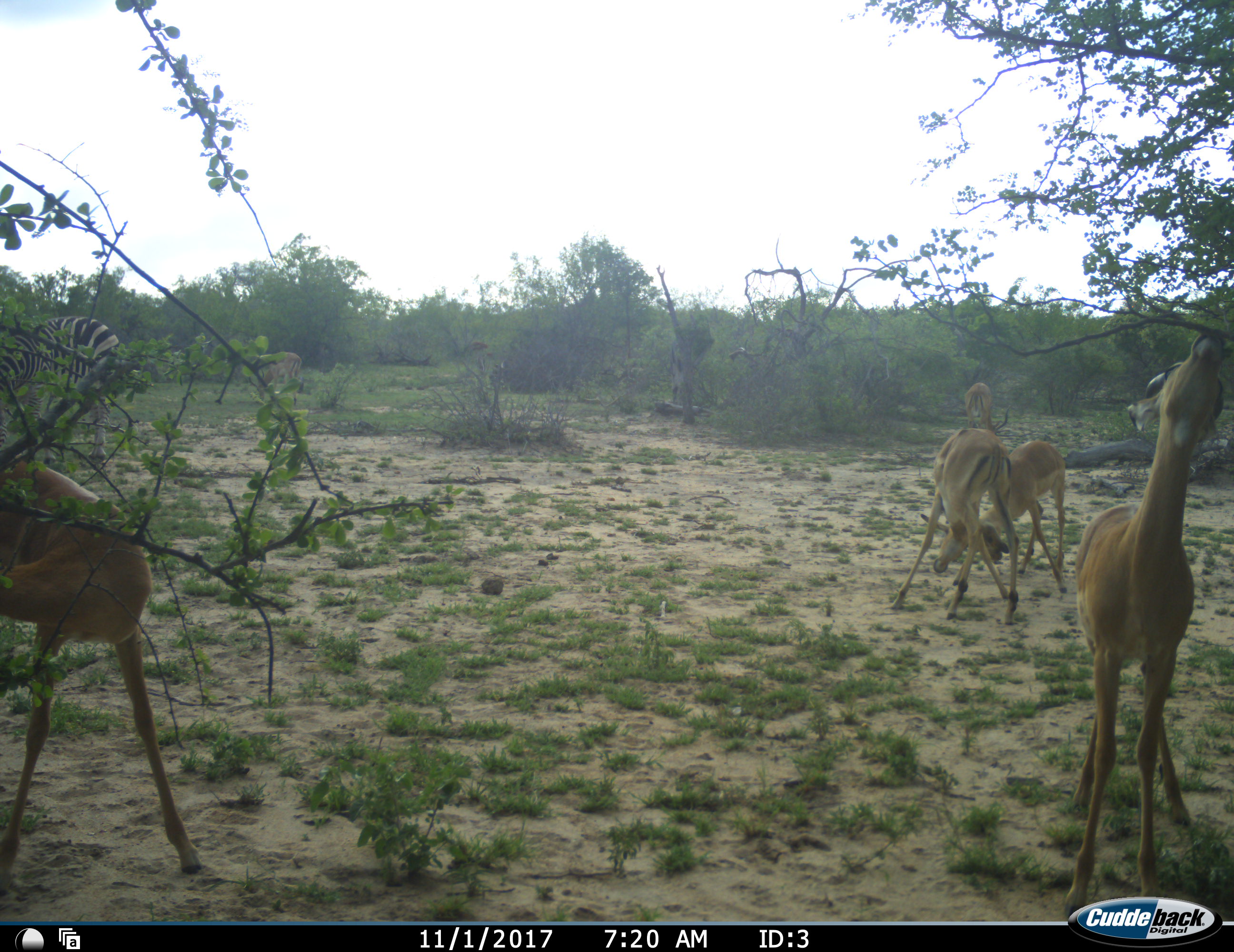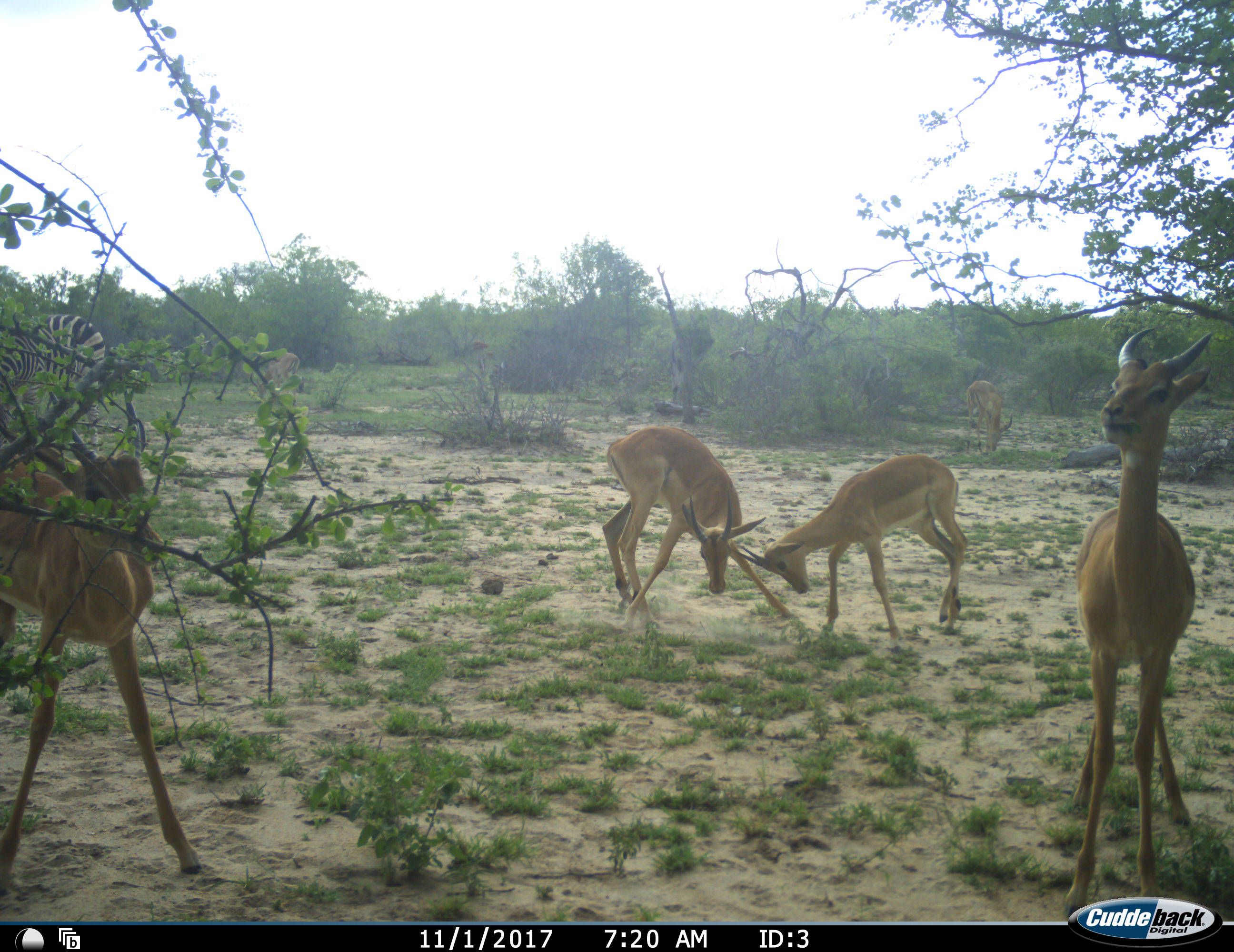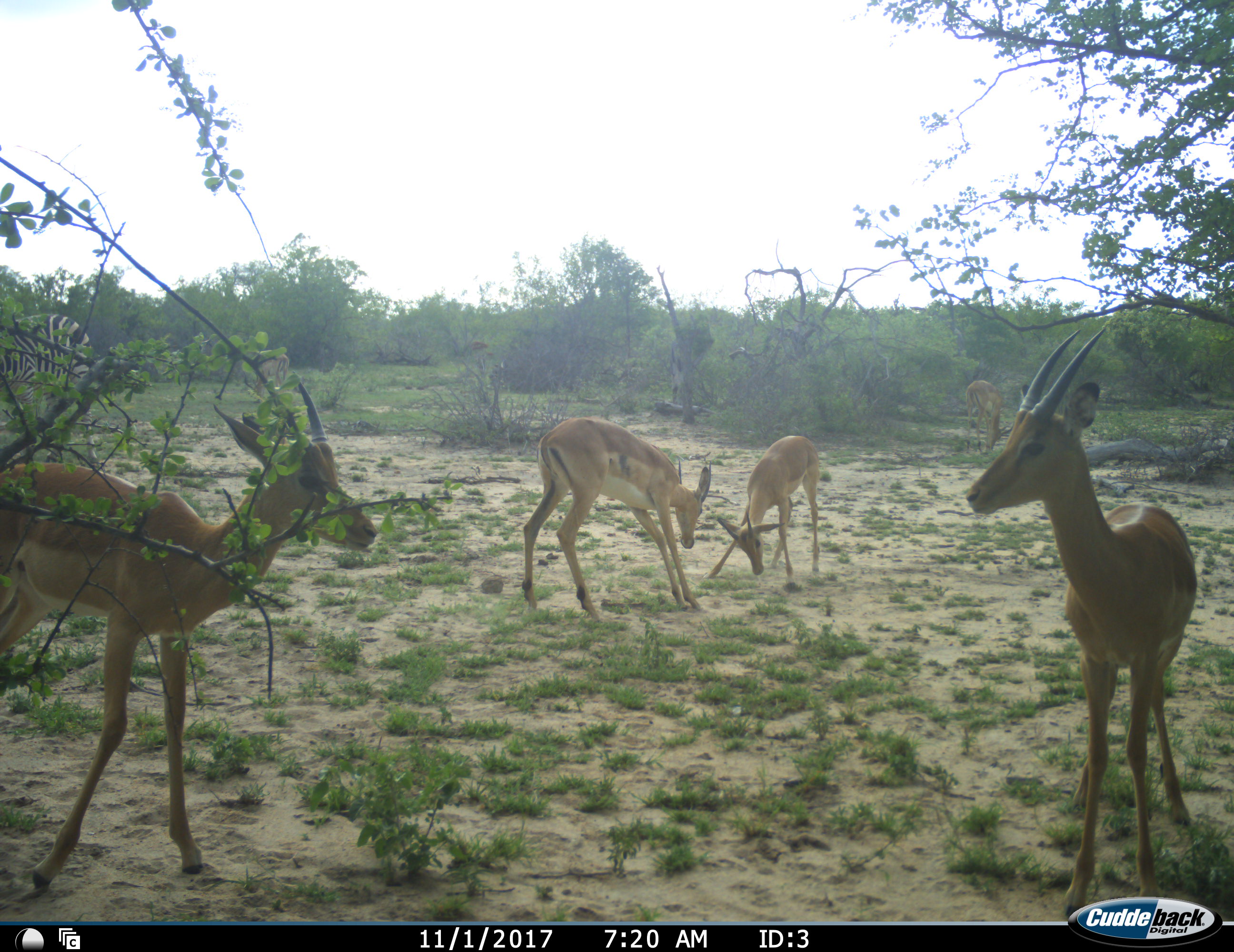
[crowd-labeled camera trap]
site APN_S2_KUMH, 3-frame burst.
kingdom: Animalia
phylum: Chordata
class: Mammalia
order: Artiodactyla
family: Bovidae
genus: Aepyceros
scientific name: Aepyceros melampus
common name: impala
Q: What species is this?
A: Impala (Aepyceros melampus).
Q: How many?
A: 6.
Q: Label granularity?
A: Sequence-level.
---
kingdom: Animalia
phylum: Chordata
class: Mammalia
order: Perissodactyla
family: Equidae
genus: Equus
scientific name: Equus quagga burchellii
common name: burchell's zebra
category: zebraburchells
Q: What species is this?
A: Zebraburchells (burchell's zebra) (Equus quagga burchellii).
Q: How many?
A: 1.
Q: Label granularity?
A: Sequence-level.